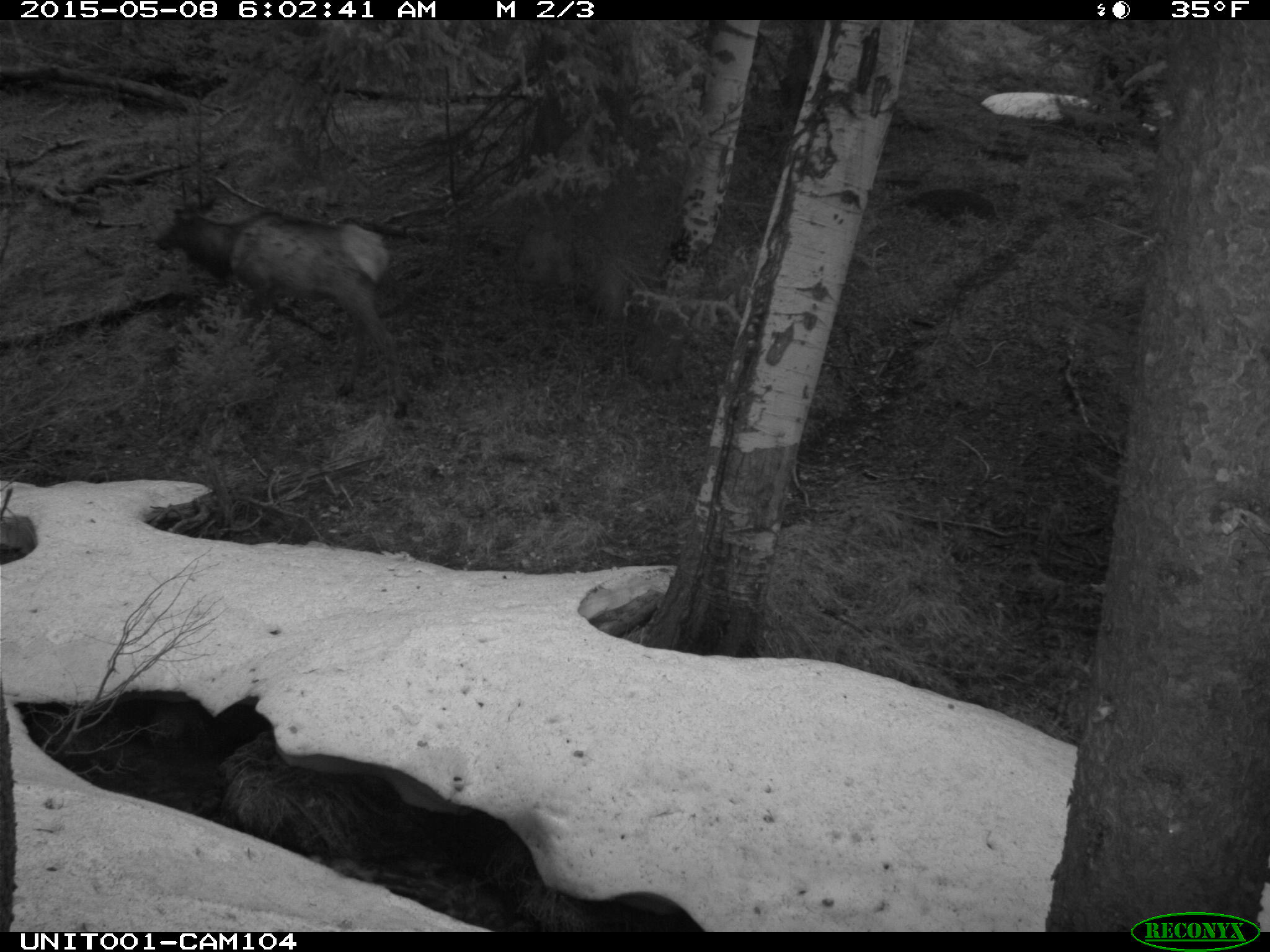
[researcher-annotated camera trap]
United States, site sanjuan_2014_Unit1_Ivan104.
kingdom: Animalia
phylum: Chordata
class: Mammalia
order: Artiodactyla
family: Cervidae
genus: Cervus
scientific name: Cervus elaphus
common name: red deer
Cervus elaphus (red deer).